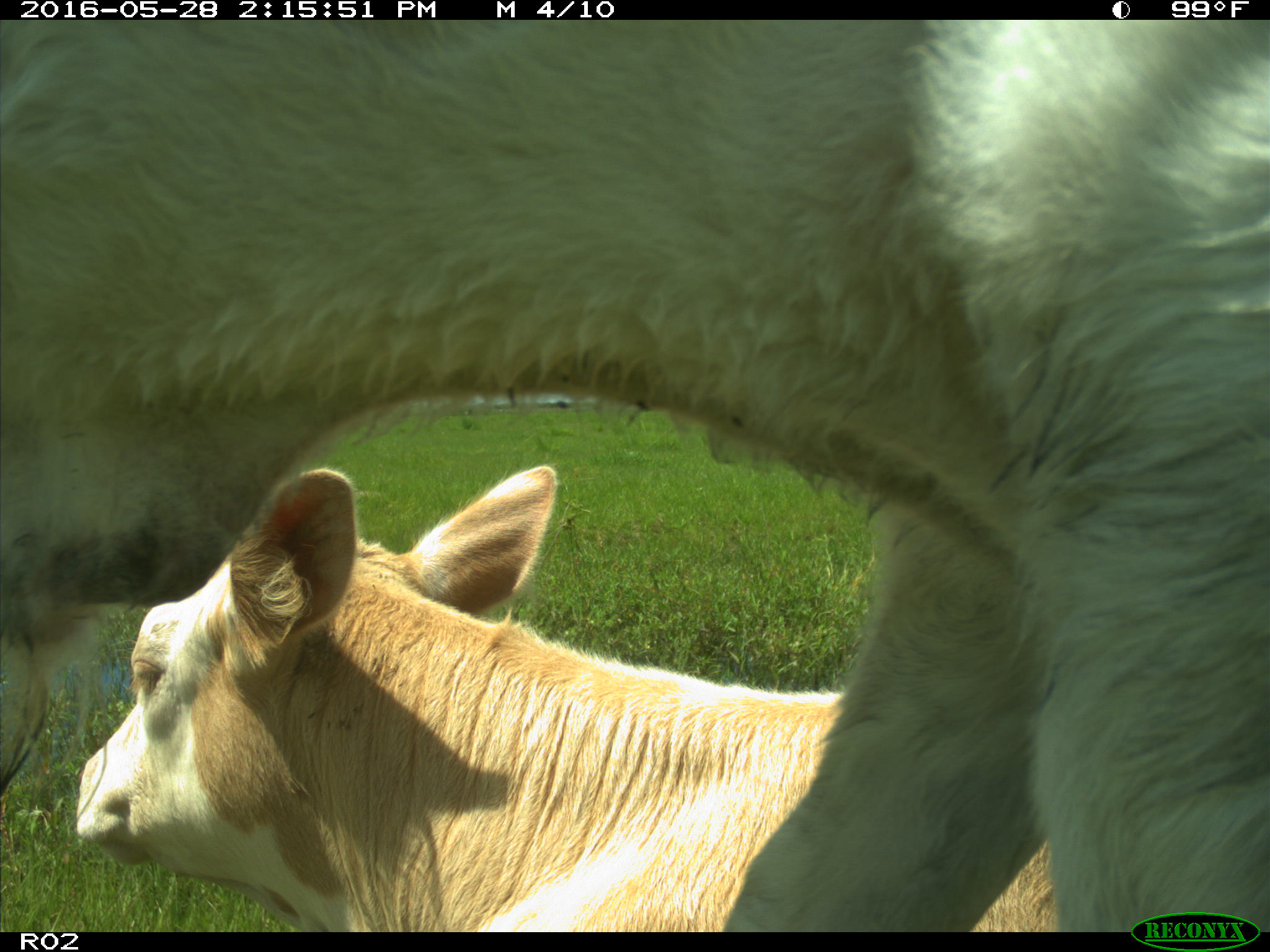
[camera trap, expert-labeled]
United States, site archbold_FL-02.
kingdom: Animalia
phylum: Chordata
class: Mammalia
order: Artiodactyla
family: Bovidae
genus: Bos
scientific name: Bos taurus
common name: domestic cow